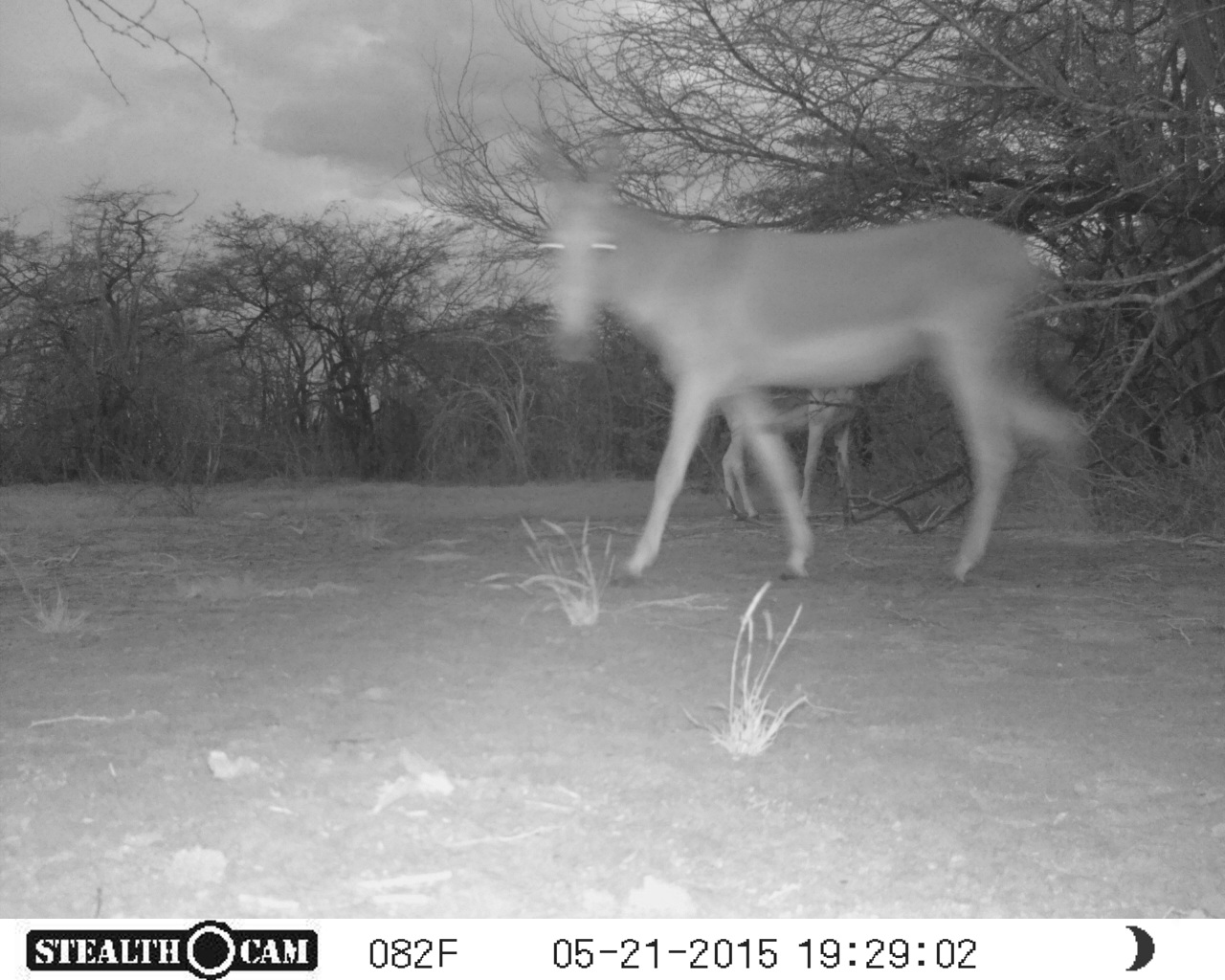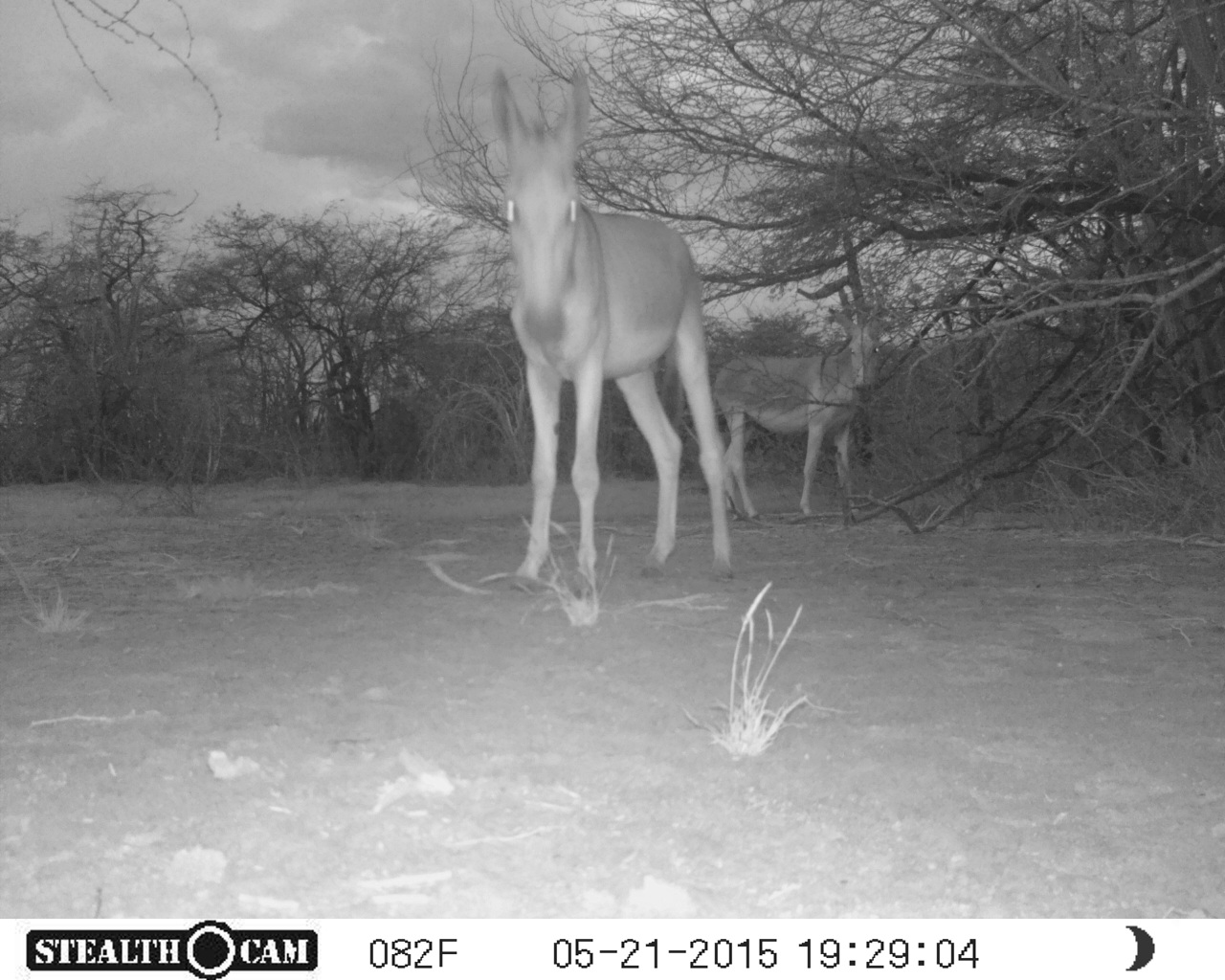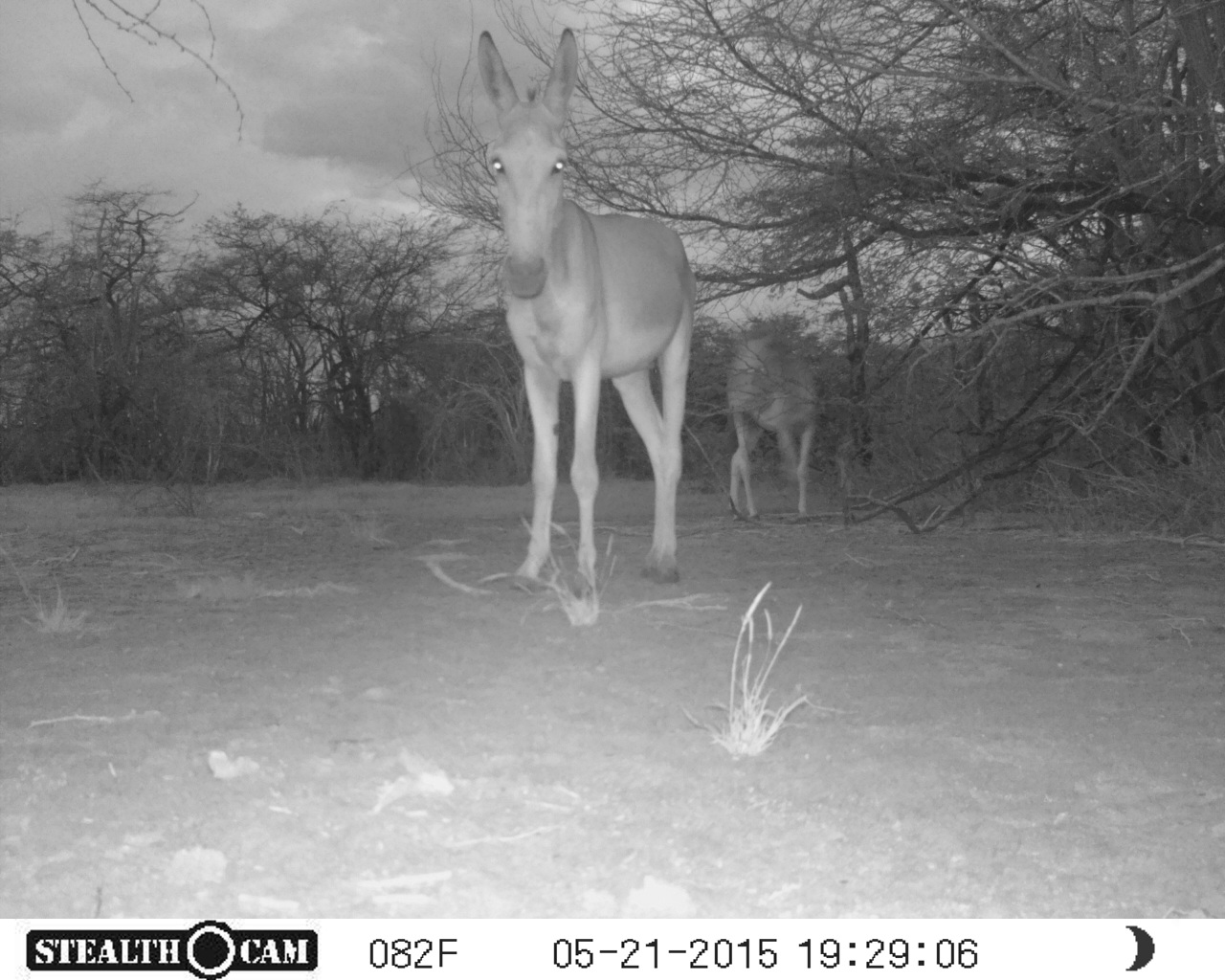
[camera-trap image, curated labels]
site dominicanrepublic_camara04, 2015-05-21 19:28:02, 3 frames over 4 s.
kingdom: Animalia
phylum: Chordata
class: Mammalia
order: Perissodactyla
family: Equidae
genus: Equus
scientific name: Equus asinus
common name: donkey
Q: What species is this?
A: Donkey (Equus asinus).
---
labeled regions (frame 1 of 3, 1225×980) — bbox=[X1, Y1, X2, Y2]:
donkey: bbox=[541, 187, 1084, 588]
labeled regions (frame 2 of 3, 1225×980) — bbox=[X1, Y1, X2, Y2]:
donkey: bbox=[481, 61, 744, 595]; bbox=[722, 279, 890, 512]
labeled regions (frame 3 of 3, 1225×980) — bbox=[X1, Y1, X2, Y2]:
donkey: bbox=[469, 23, 697, 598]; bbox=[721, 321, 821, 520]